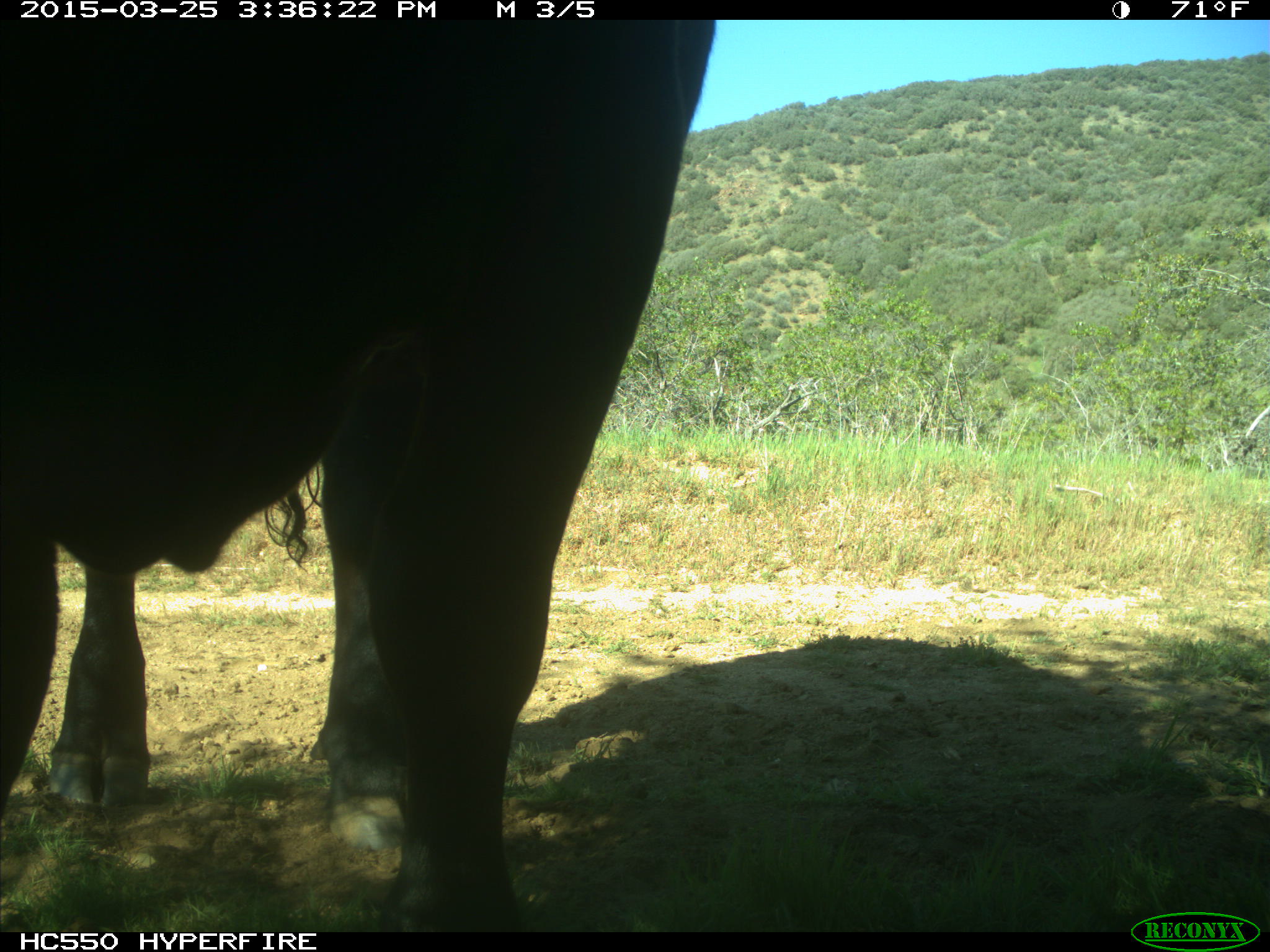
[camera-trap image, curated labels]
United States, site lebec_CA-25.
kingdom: Animalia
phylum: Chordata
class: Mammalia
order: Artiodactyla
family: Bovidae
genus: Bos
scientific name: Bos taurus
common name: domestic cow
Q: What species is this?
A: Bos taurus (domestic cow).